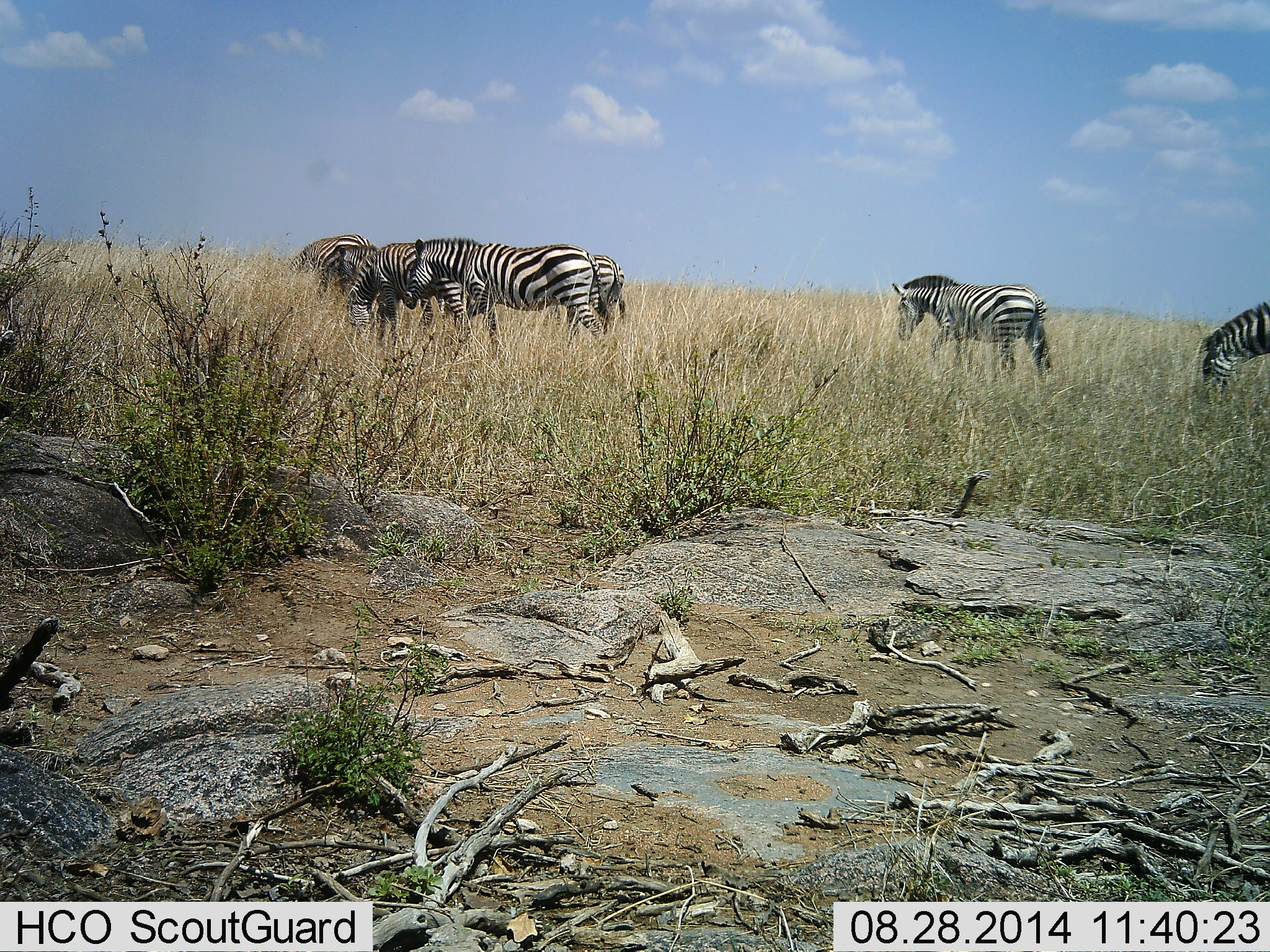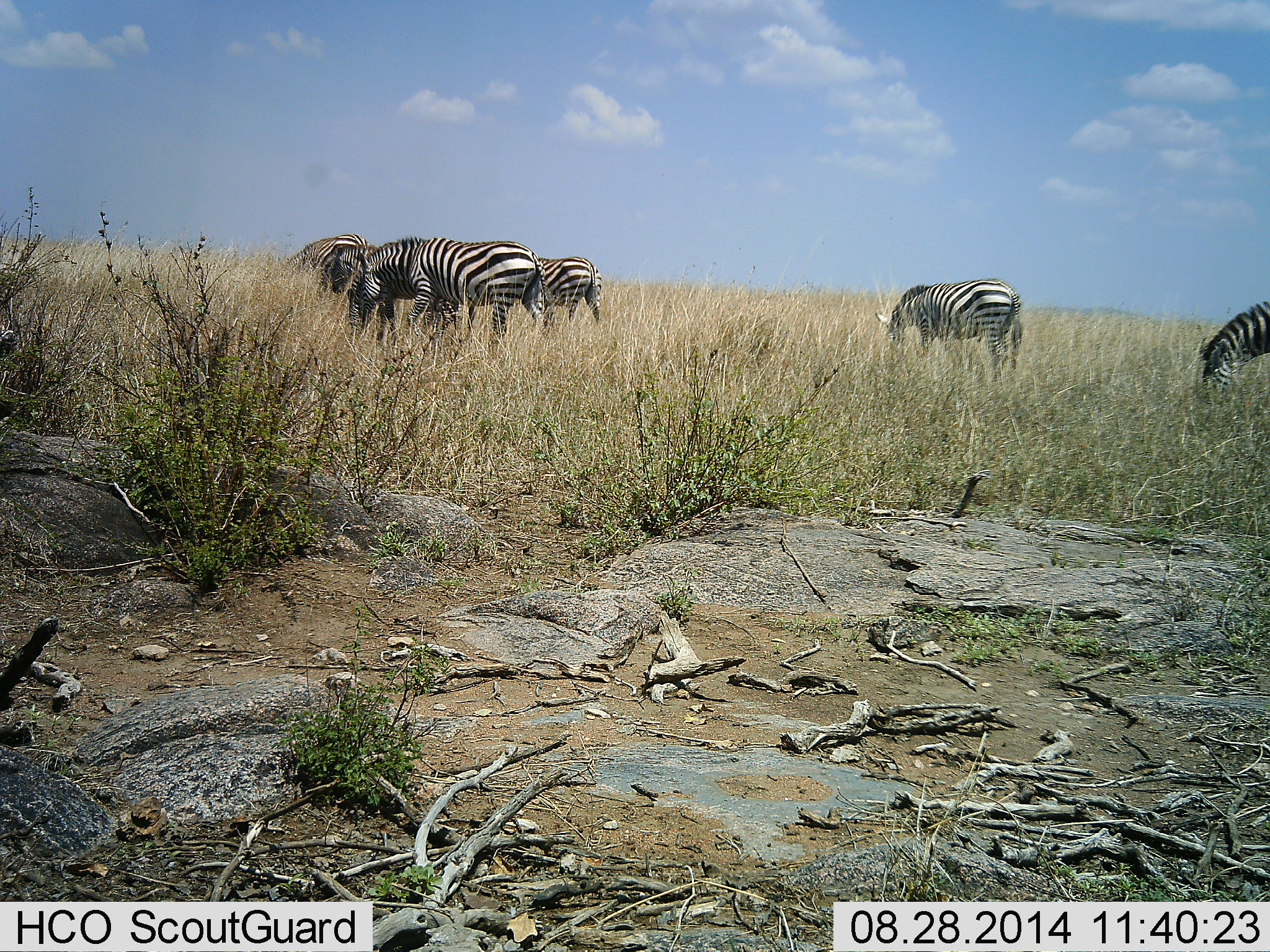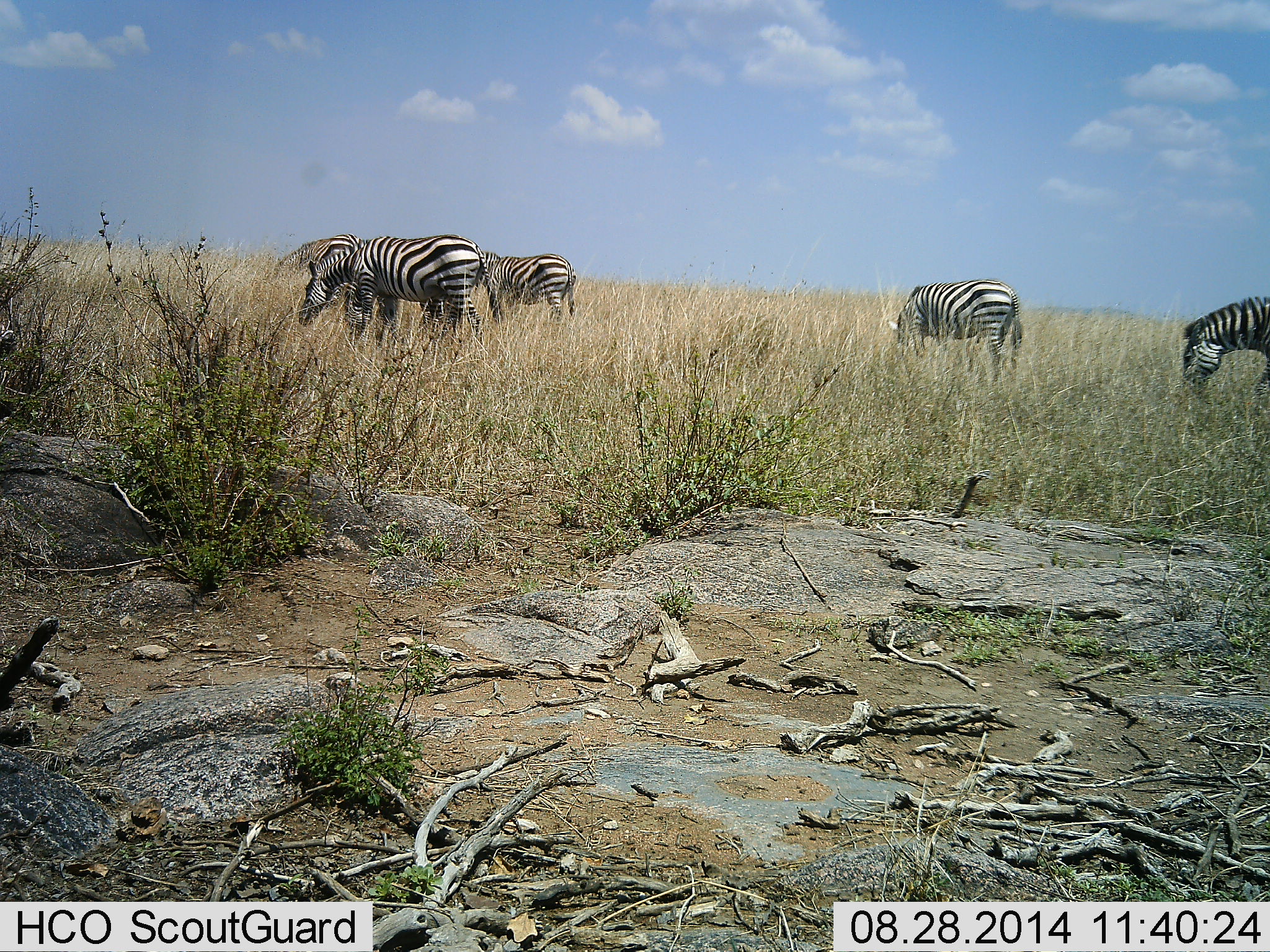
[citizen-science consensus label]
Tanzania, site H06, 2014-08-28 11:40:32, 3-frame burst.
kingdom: Animalia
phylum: Chordata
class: Mammalia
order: Perissodactyla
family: Equidae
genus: Equus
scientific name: Equus quagga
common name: plains zebra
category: zebra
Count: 6.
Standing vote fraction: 10%.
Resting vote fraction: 0%.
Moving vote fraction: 70%.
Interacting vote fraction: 0%.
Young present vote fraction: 10%.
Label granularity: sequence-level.